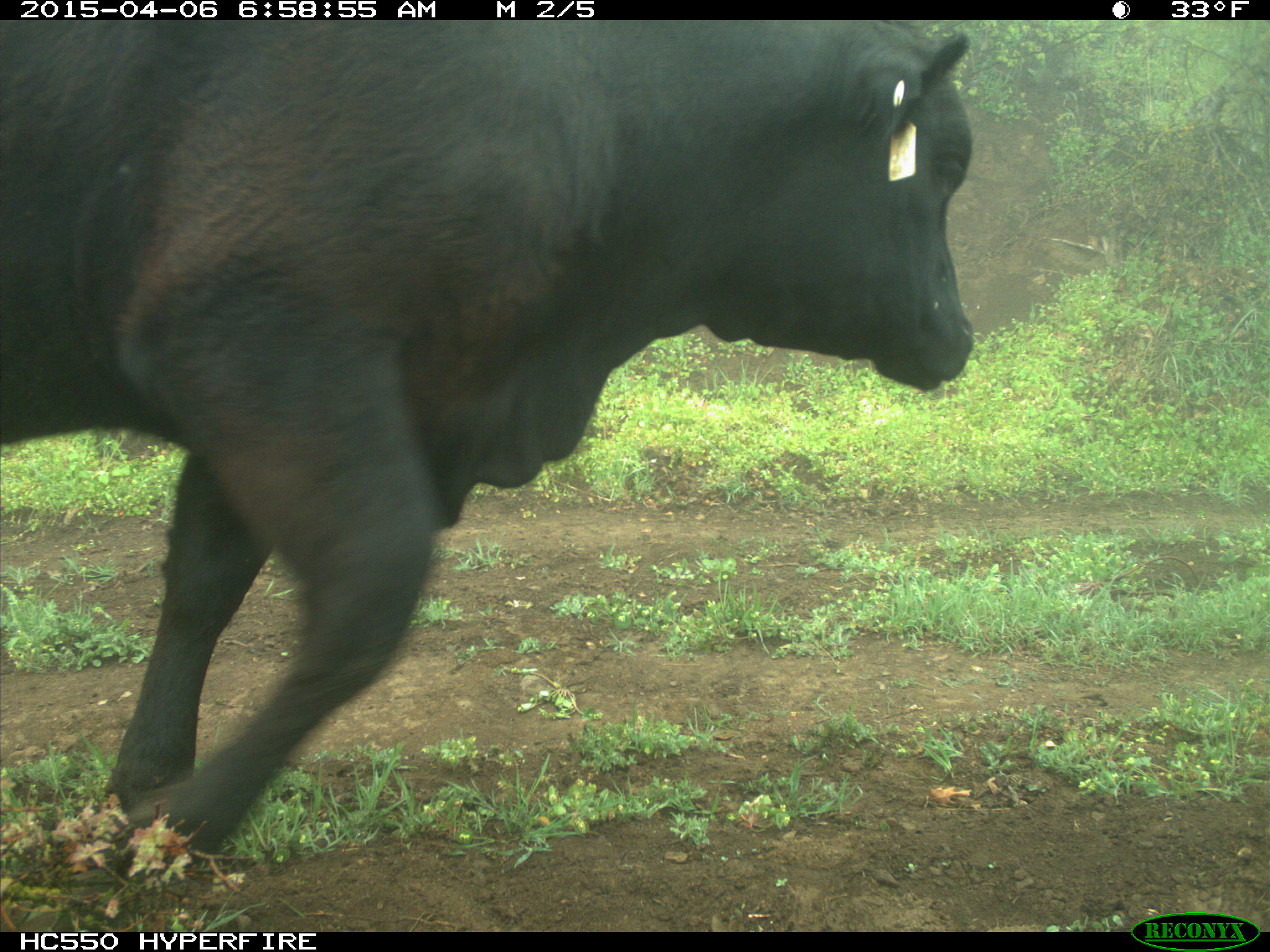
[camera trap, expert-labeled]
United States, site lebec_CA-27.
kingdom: Animalia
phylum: Chordata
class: Mammalia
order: Artiodactyla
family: Bovidae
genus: Bos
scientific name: Bos taurus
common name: domestic cow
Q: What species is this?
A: Bos taurus (domestic cow).